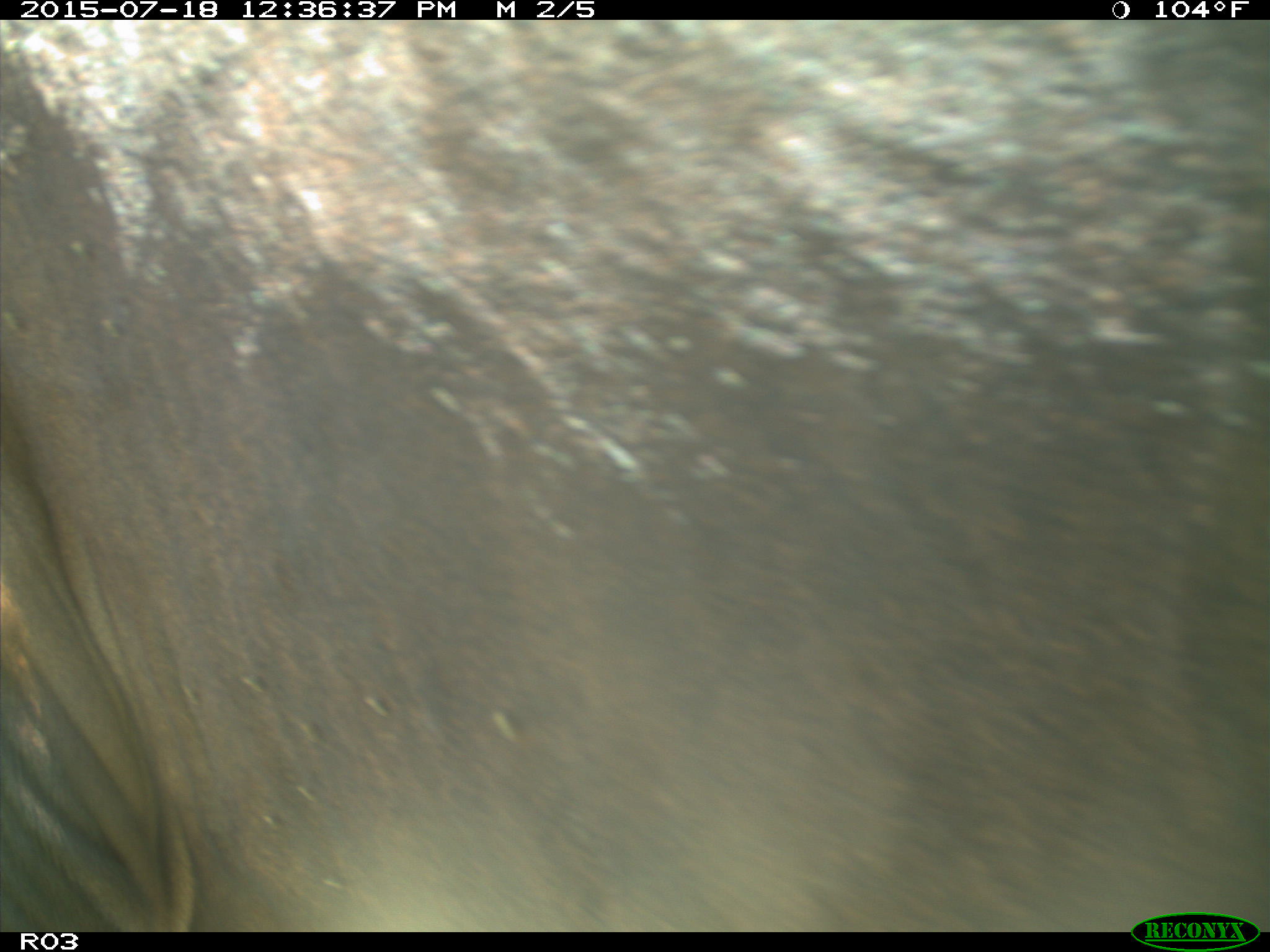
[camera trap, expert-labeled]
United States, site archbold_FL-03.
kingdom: Animalia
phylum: Chordata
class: Mammalia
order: Artiodactyla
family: Bovidae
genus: Bos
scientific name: Bos taurus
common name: domestic cow